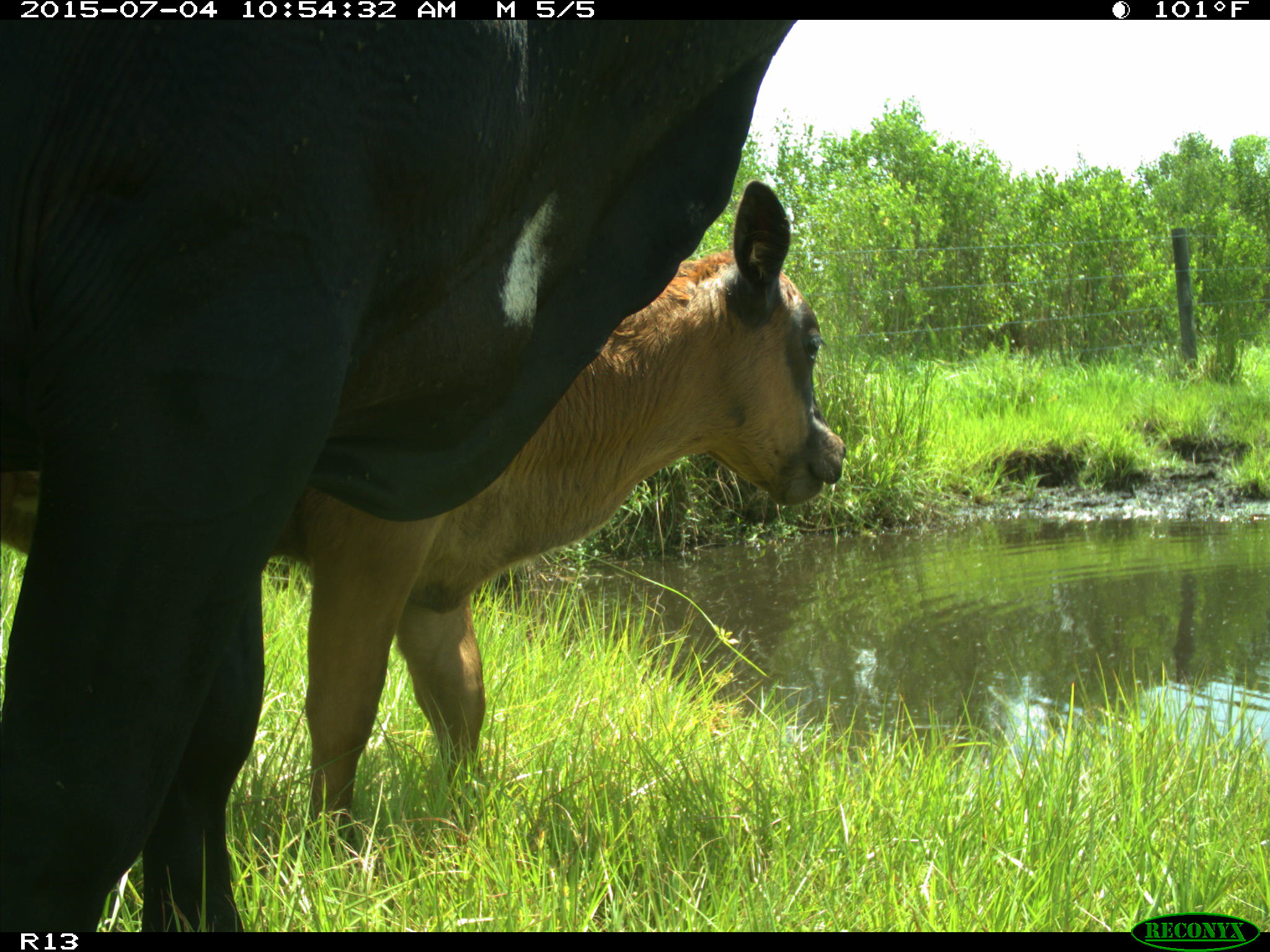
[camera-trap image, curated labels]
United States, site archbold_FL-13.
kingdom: Animalia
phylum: Chordata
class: Mammalia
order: Artiodactyla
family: Bovidae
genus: Bos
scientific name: Bos taurus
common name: domestic cow